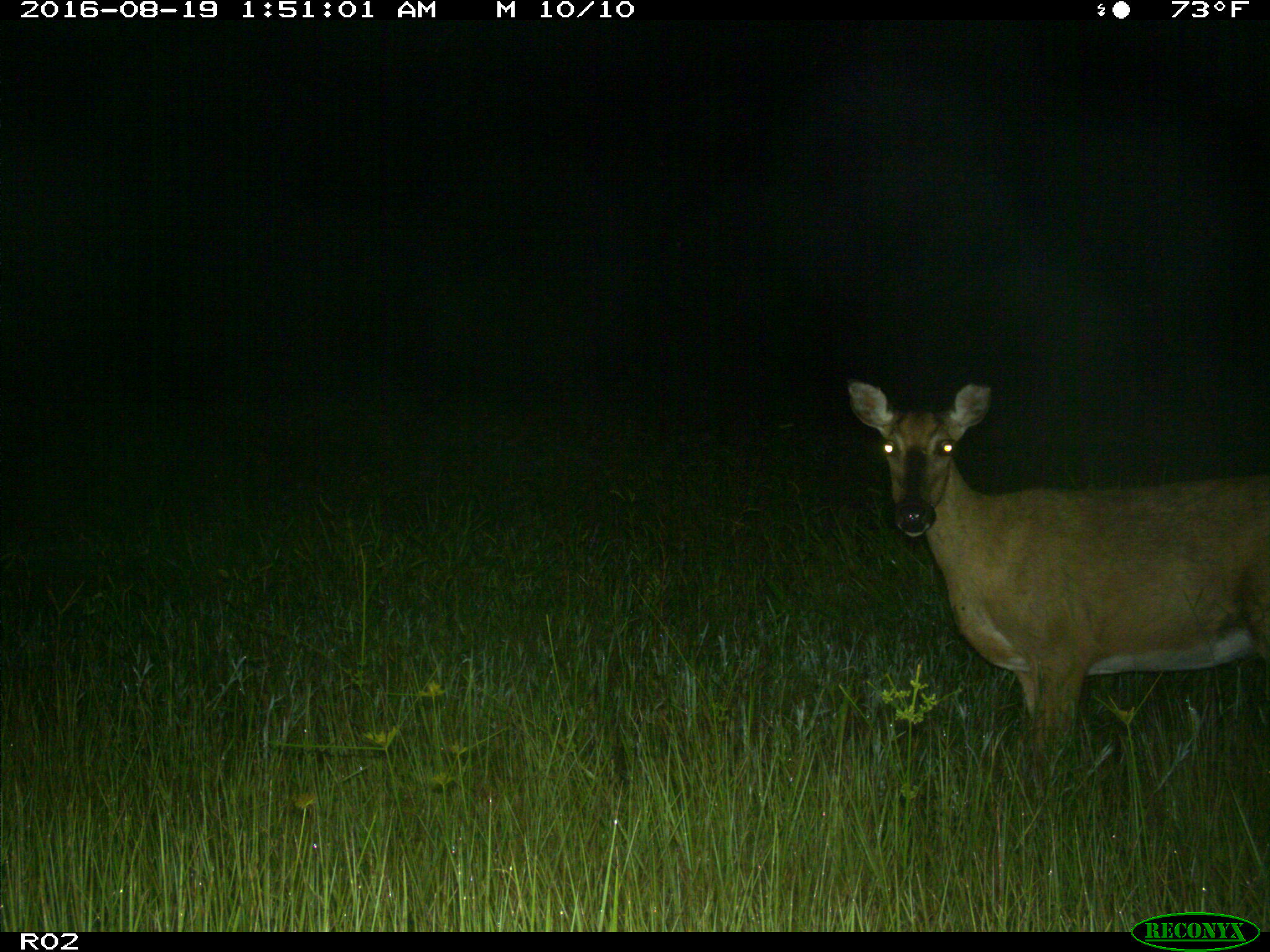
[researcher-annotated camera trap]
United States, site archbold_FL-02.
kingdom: Animalia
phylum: Chordata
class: Mammalia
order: Artiodactyla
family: Cervidae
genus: Odocoileus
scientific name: Odocoileus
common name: deer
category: unidentified deer